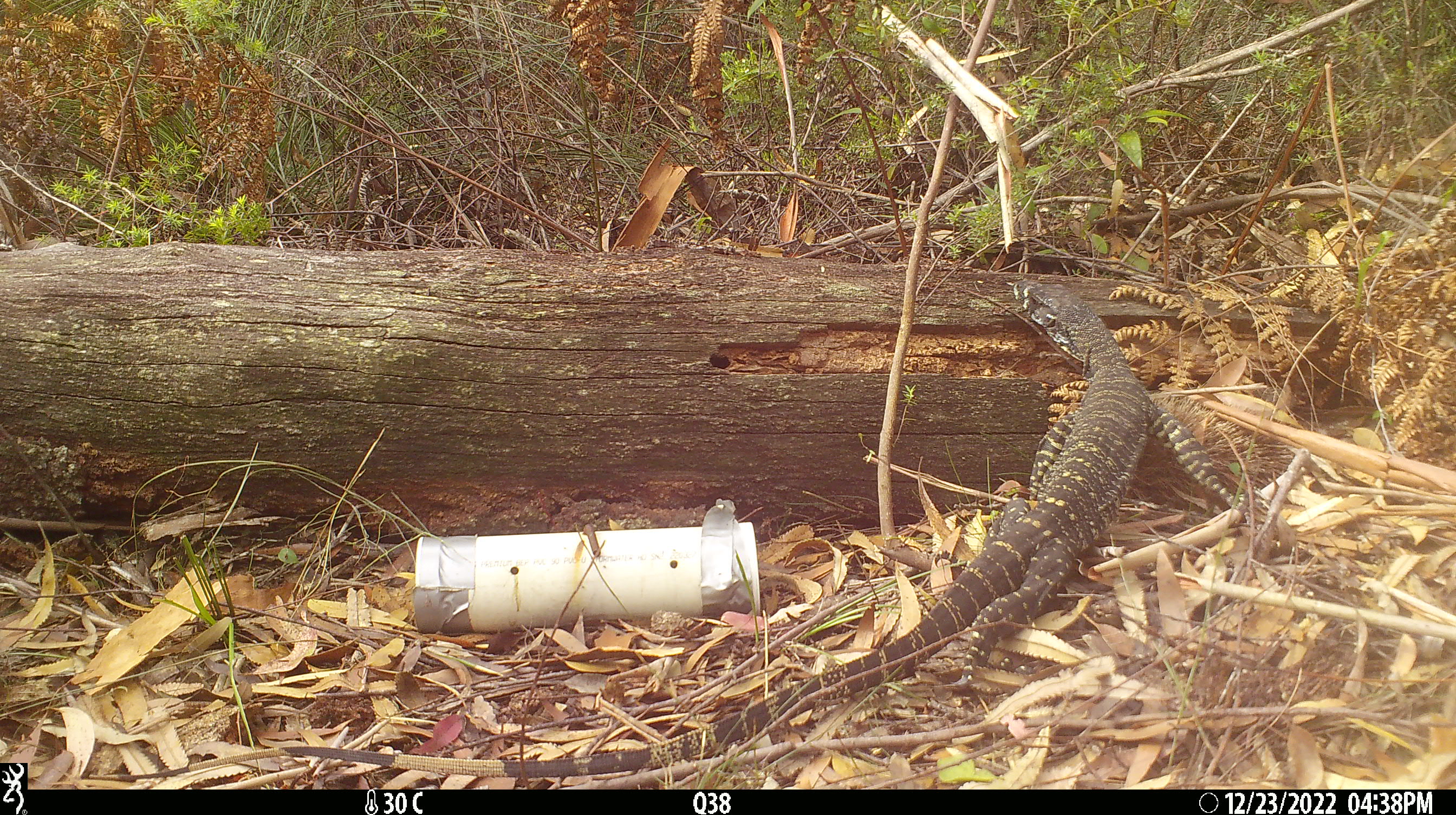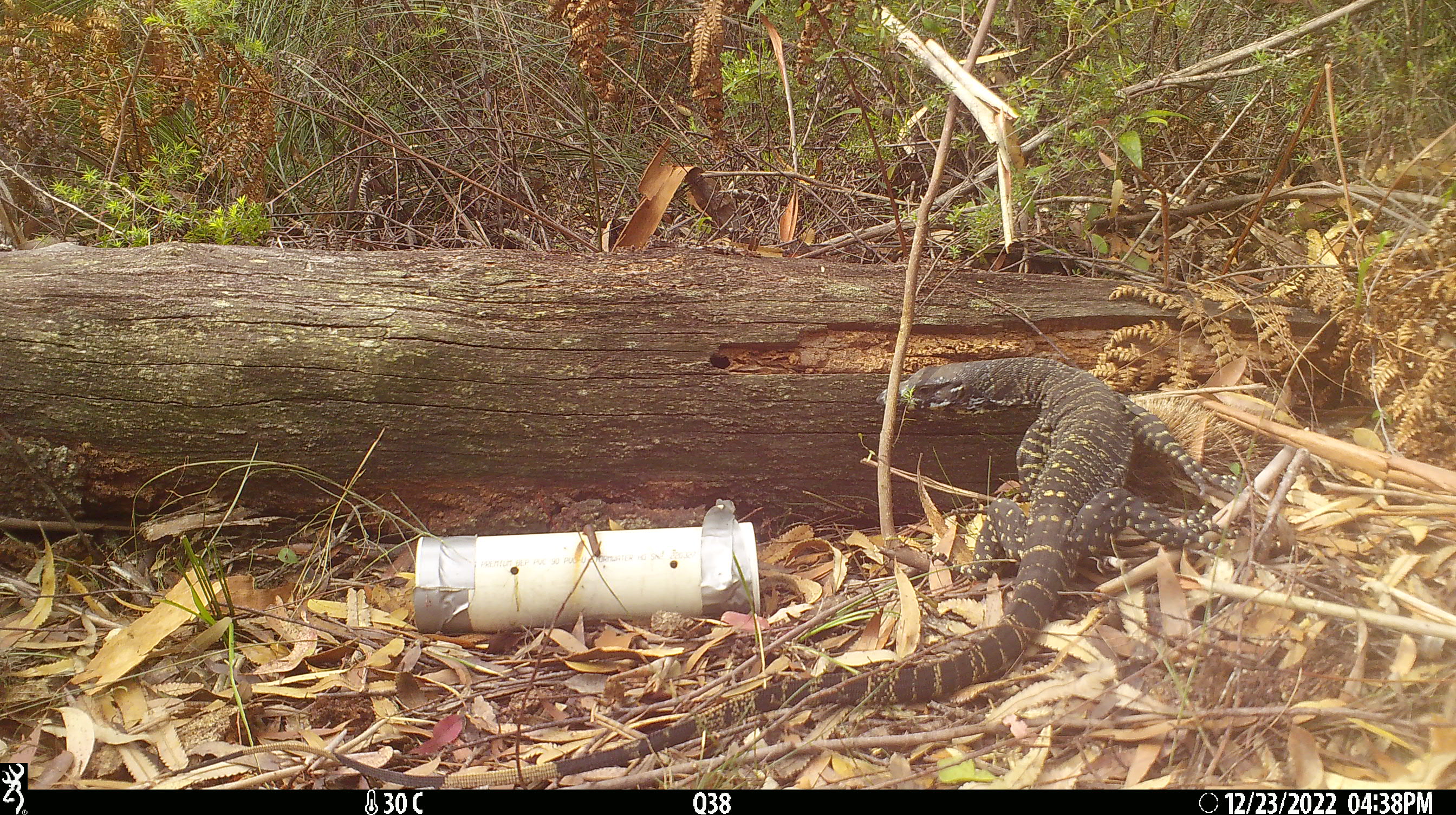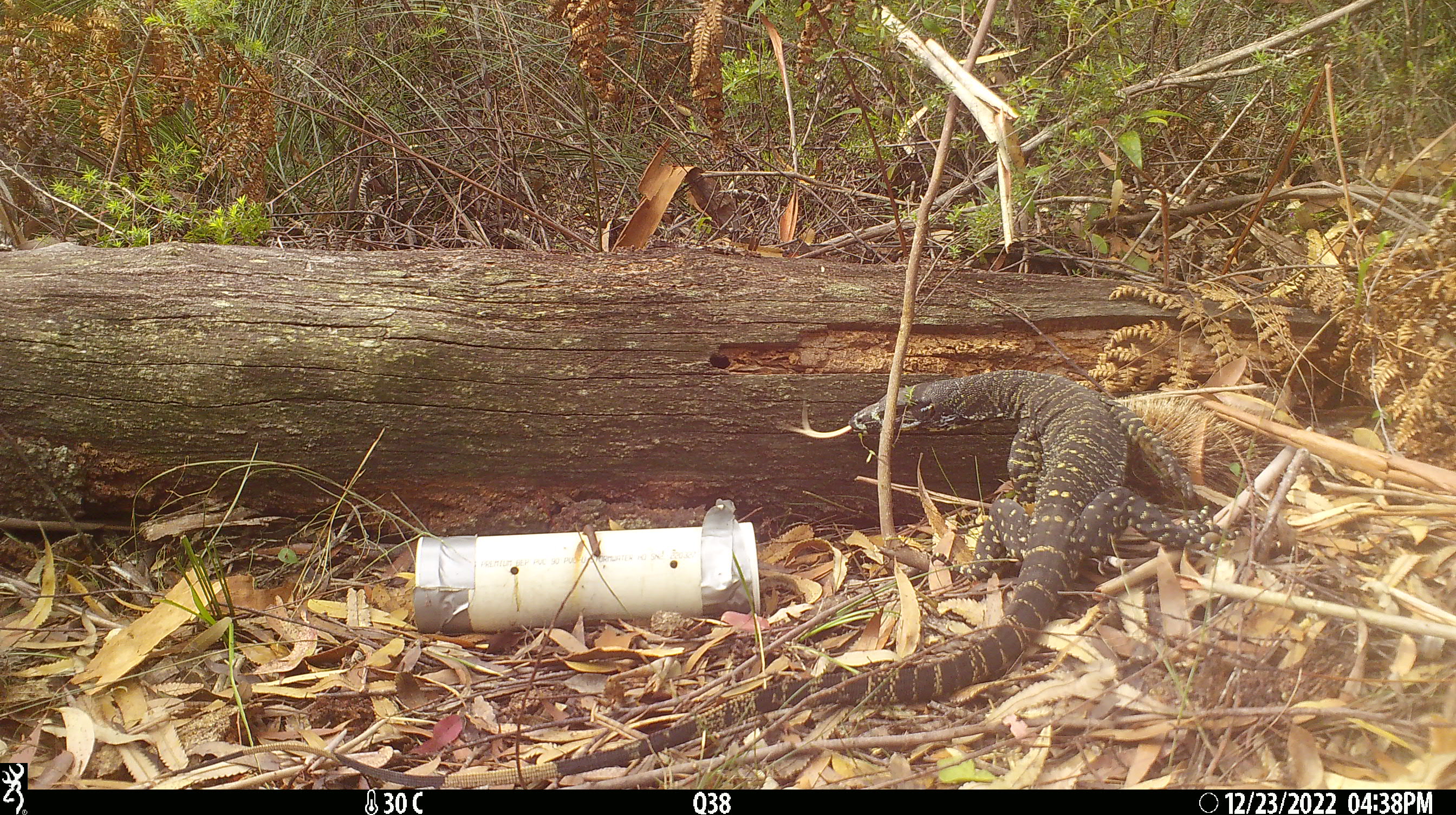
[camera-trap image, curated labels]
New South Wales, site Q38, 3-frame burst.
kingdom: Animalia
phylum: Chordata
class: Reptilia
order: Squamata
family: Varanidae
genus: Varanus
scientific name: Varanus varius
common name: lace monitor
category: goanna